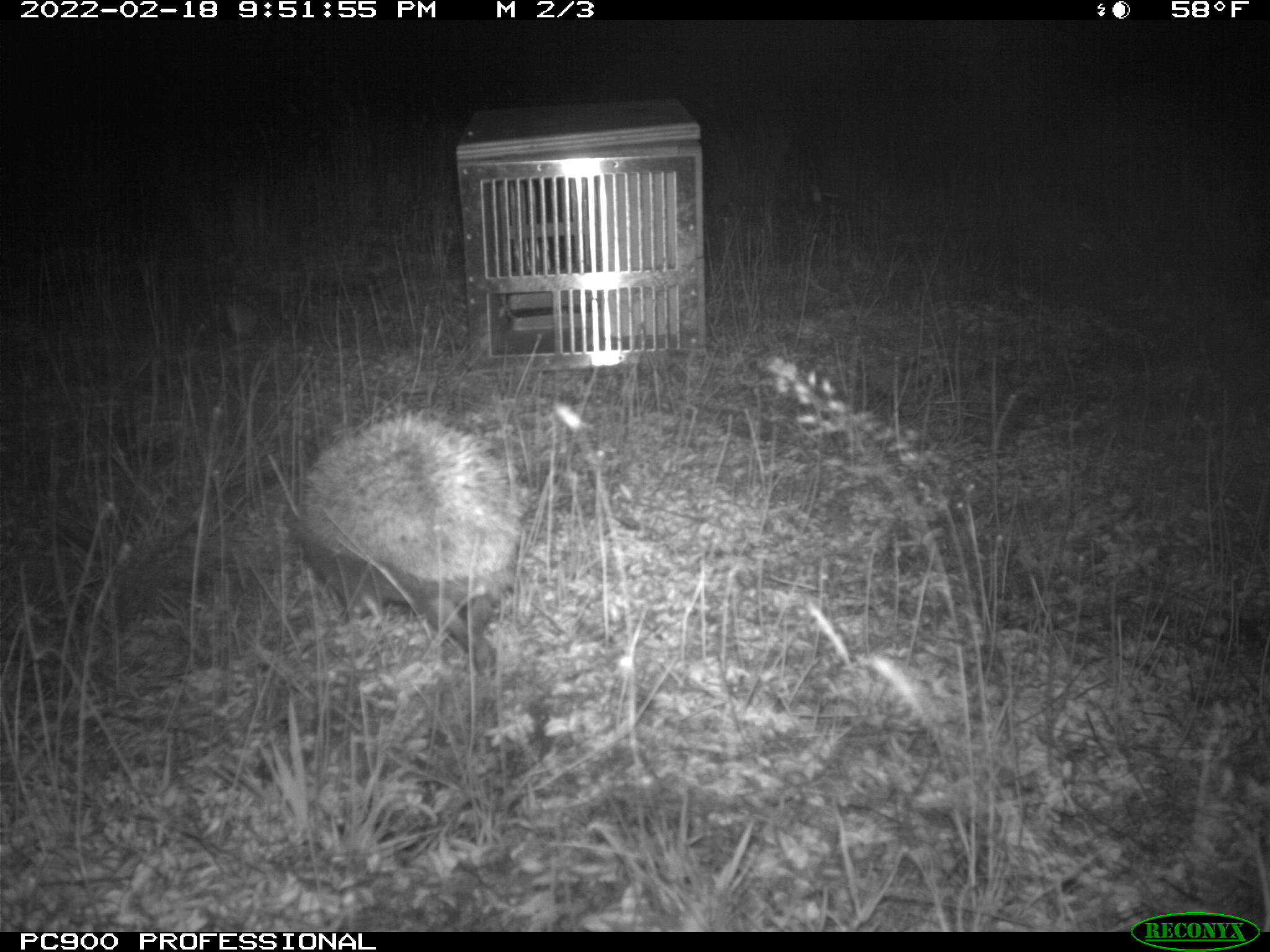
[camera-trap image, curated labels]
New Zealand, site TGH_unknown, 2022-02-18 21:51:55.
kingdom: Animalia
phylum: Chordata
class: Mammalia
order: Eulipotyphla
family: Erinaceidae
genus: Erinaceus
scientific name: Erinaceus europaeus europaeus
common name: european hedgehog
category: hedgehog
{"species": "hedgehog (european hedgehog) (Erinaceus europaeus europaeus)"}